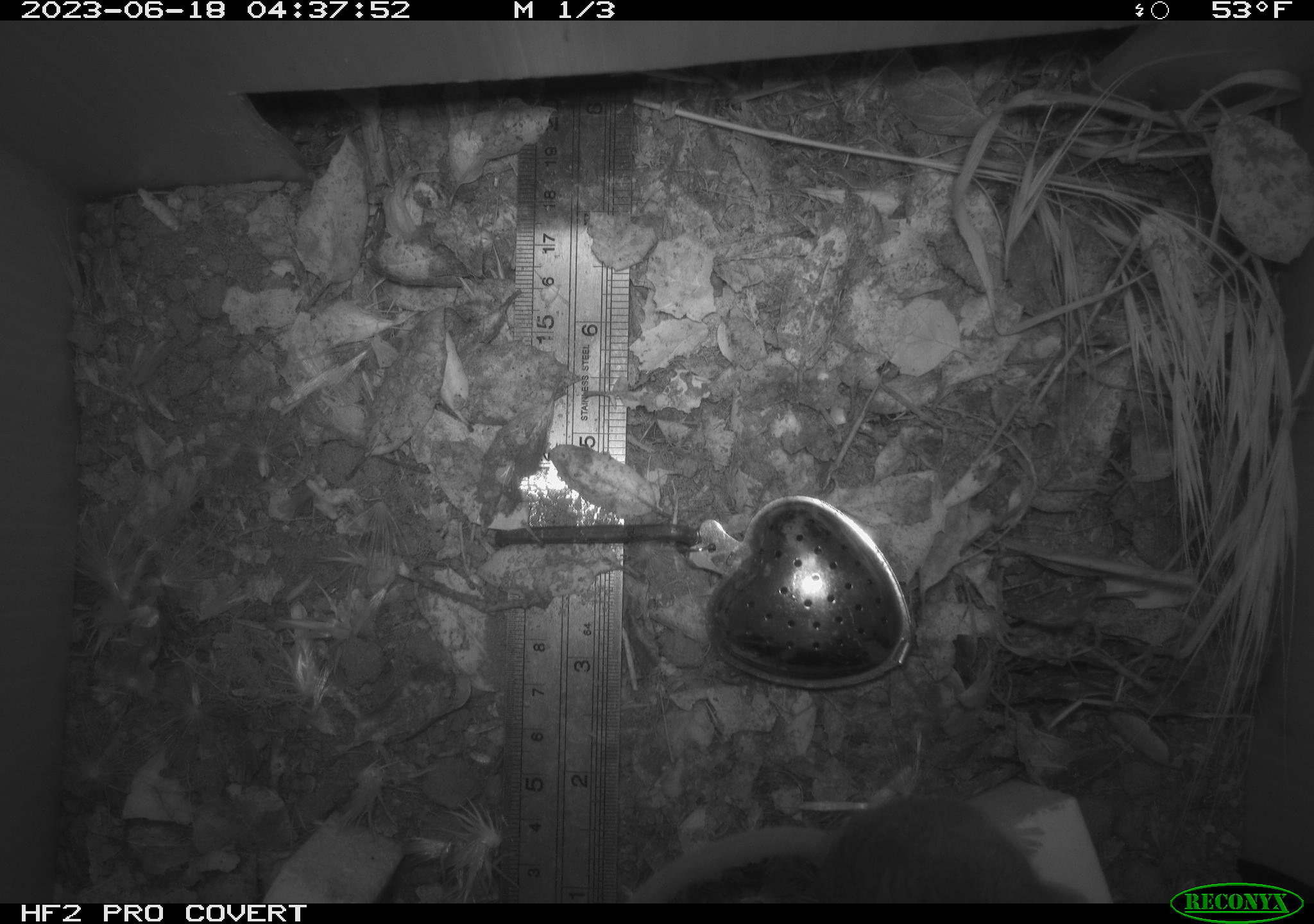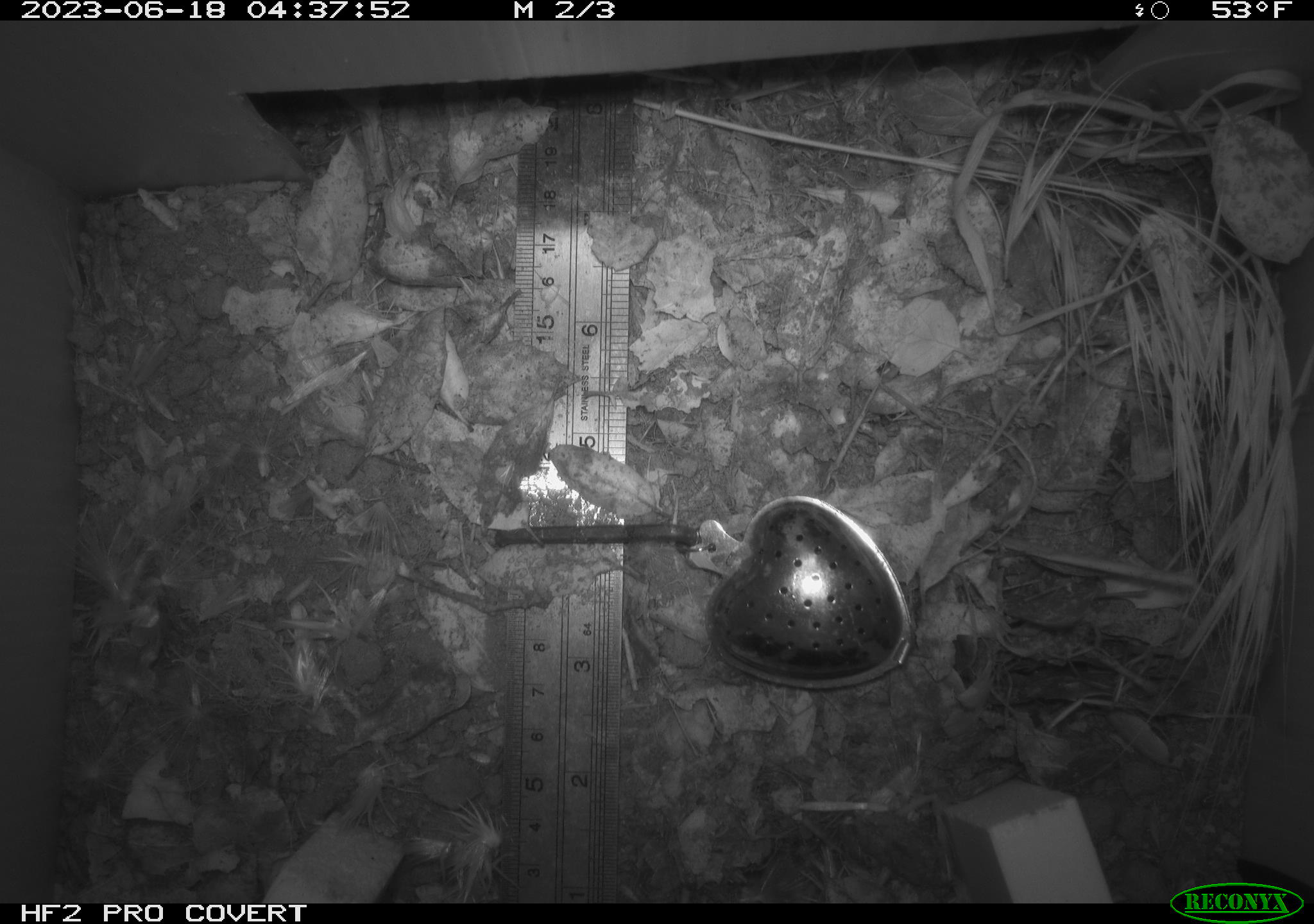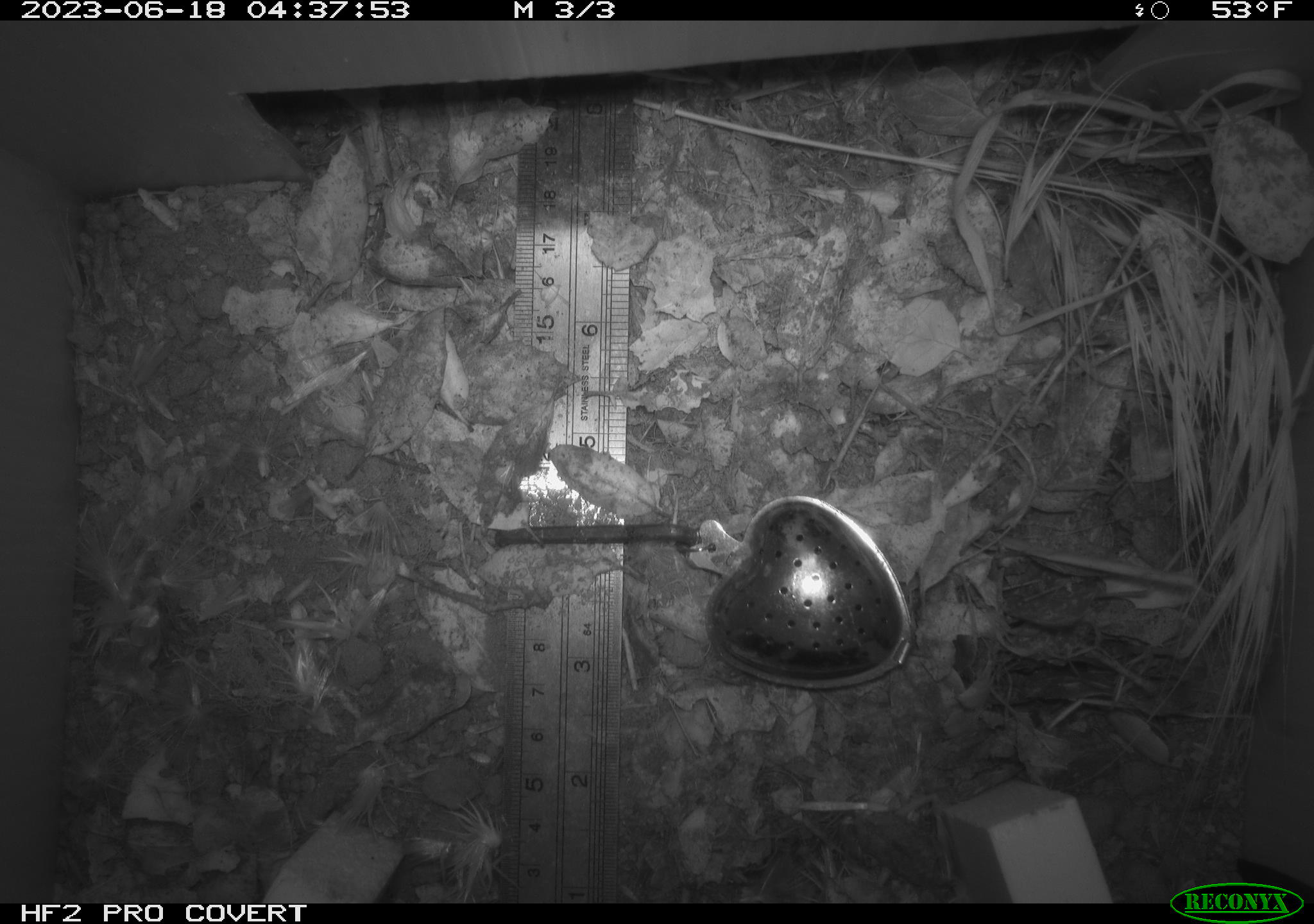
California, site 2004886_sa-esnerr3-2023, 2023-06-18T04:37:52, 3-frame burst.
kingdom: Animalia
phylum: Chordata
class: Mammalia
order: Rodentia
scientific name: Rodentia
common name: mouse species